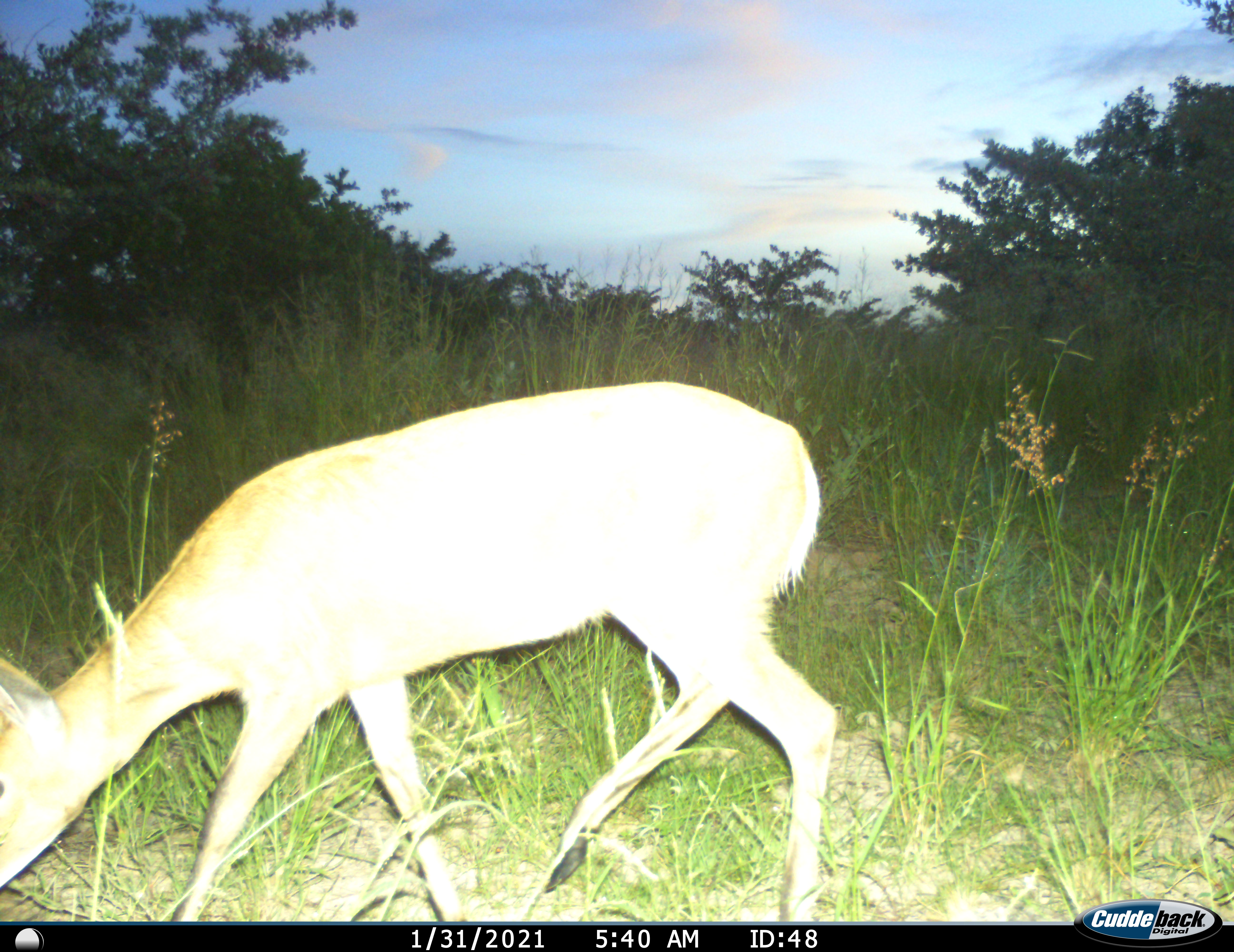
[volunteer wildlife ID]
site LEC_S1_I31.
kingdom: Animalia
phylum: Chordata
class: Mammalia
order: Artiodactyla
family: Bovidae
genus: Sylvicapra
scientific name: Sylvicapra grimmia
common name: common duiker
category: duikercommongrey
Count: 1.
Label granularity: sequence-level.